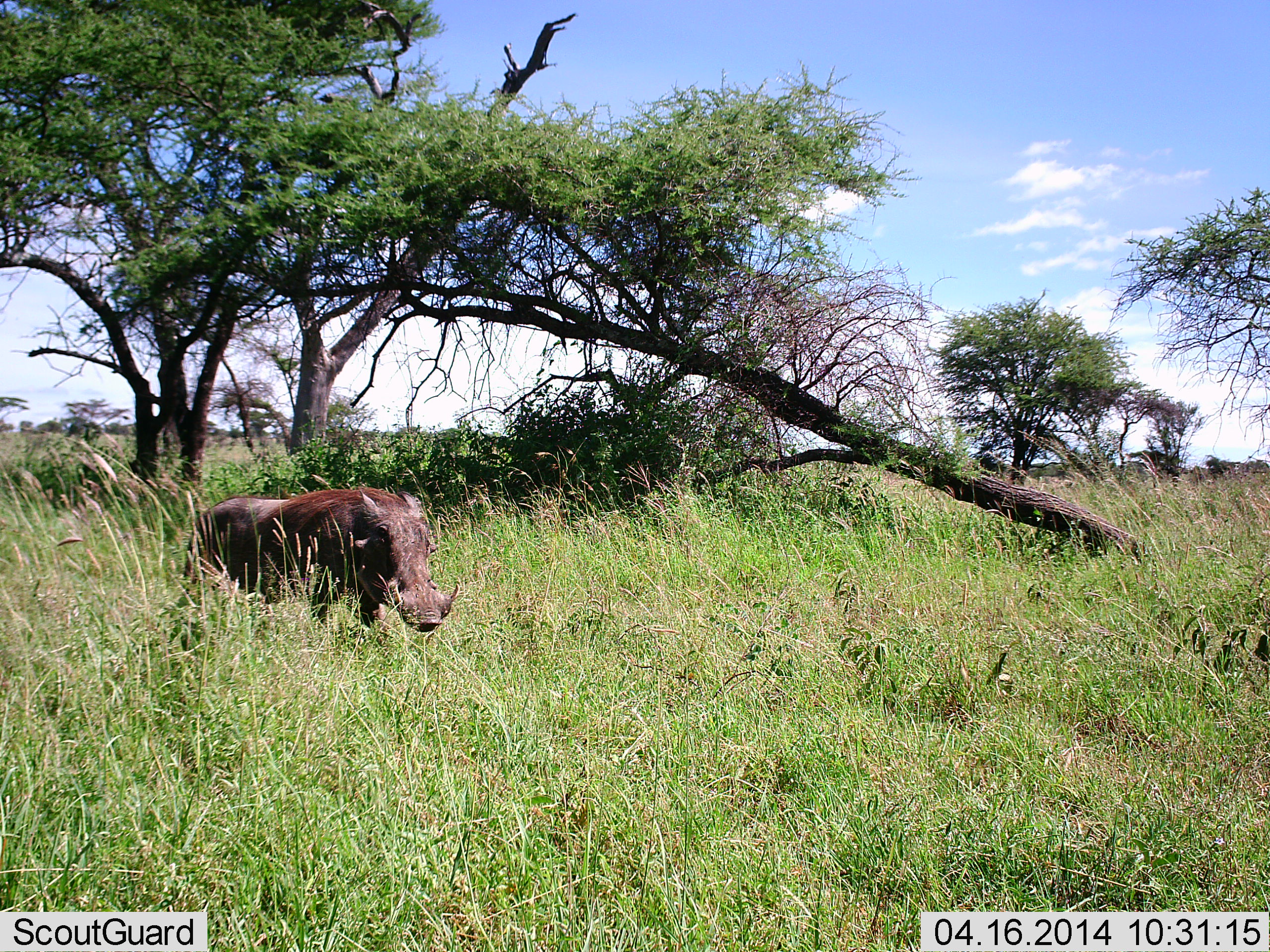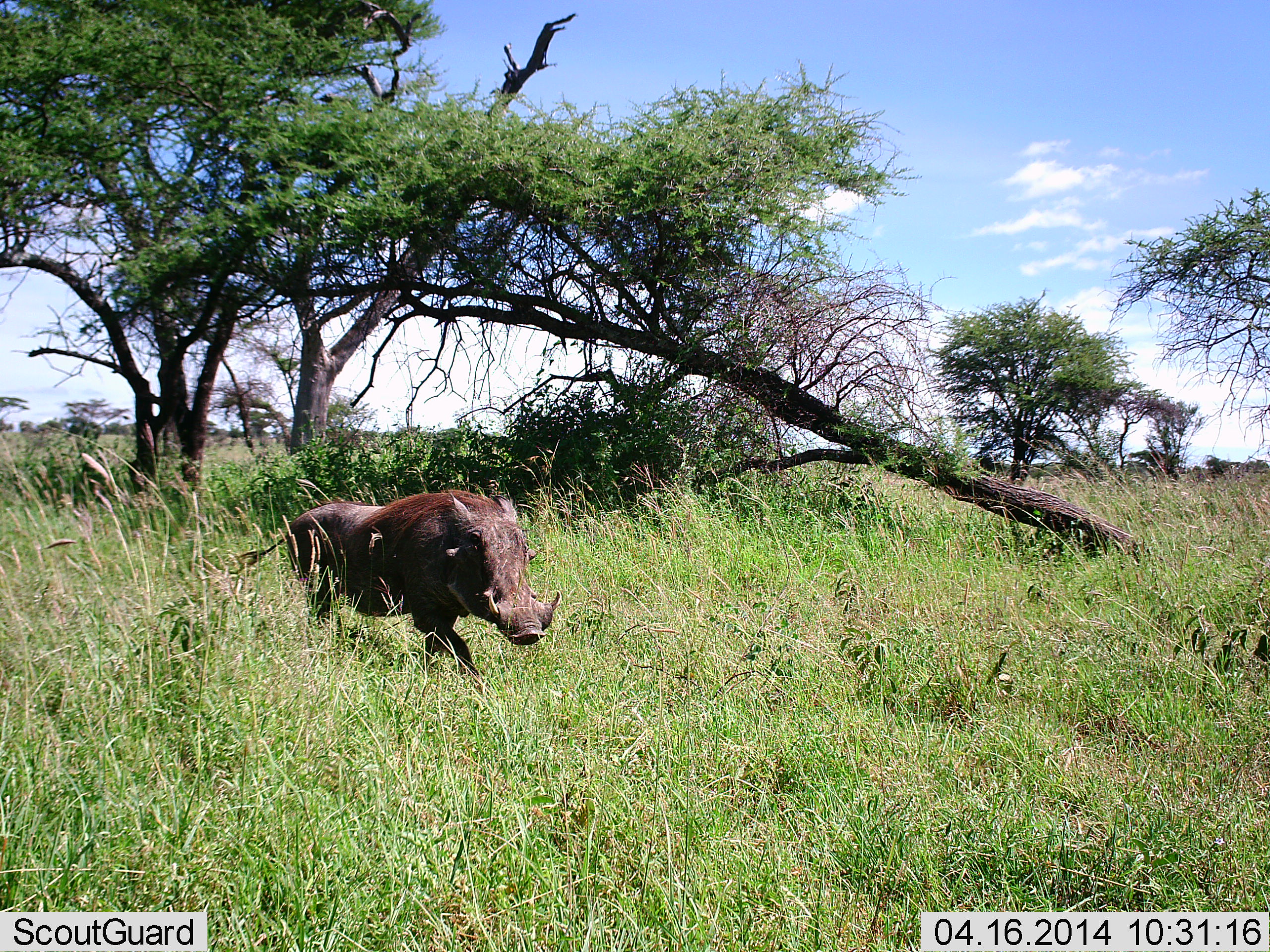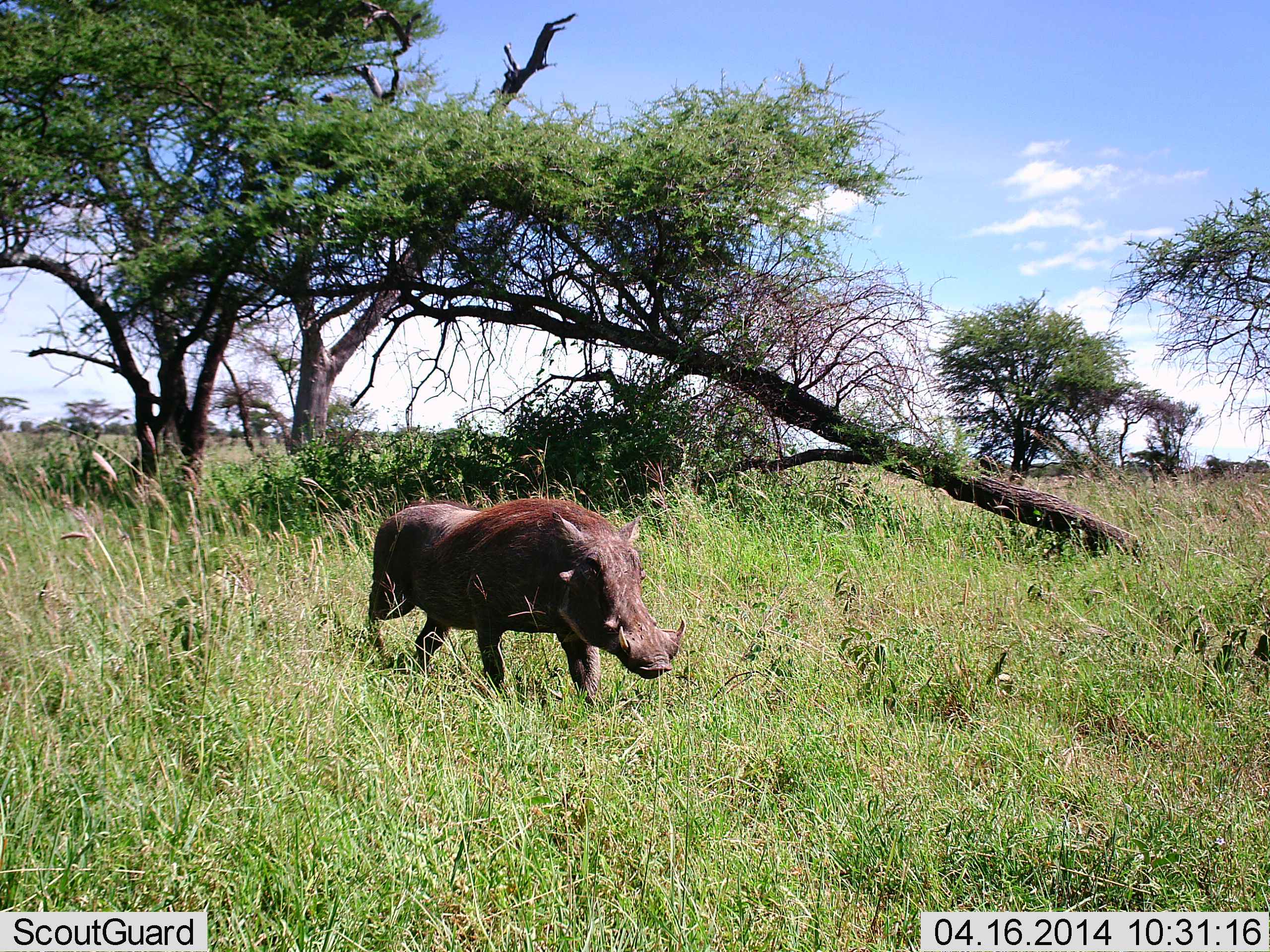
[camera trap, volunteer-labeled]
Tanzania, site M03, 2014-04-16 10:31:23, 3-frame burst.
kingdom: Animalia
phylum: Chordata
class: Mammalia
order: Artiodactyla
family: Suidae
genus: Phacochoerus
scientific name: Phacochoerus africanus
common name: warthog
Warthog (Phacochoerus africanus), count 1. Behavior (volunteer vote fractions): standing 10%, resting 0%, moving 100%, interacting 0%. Young present (vote fraction): 0%. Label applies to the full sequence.